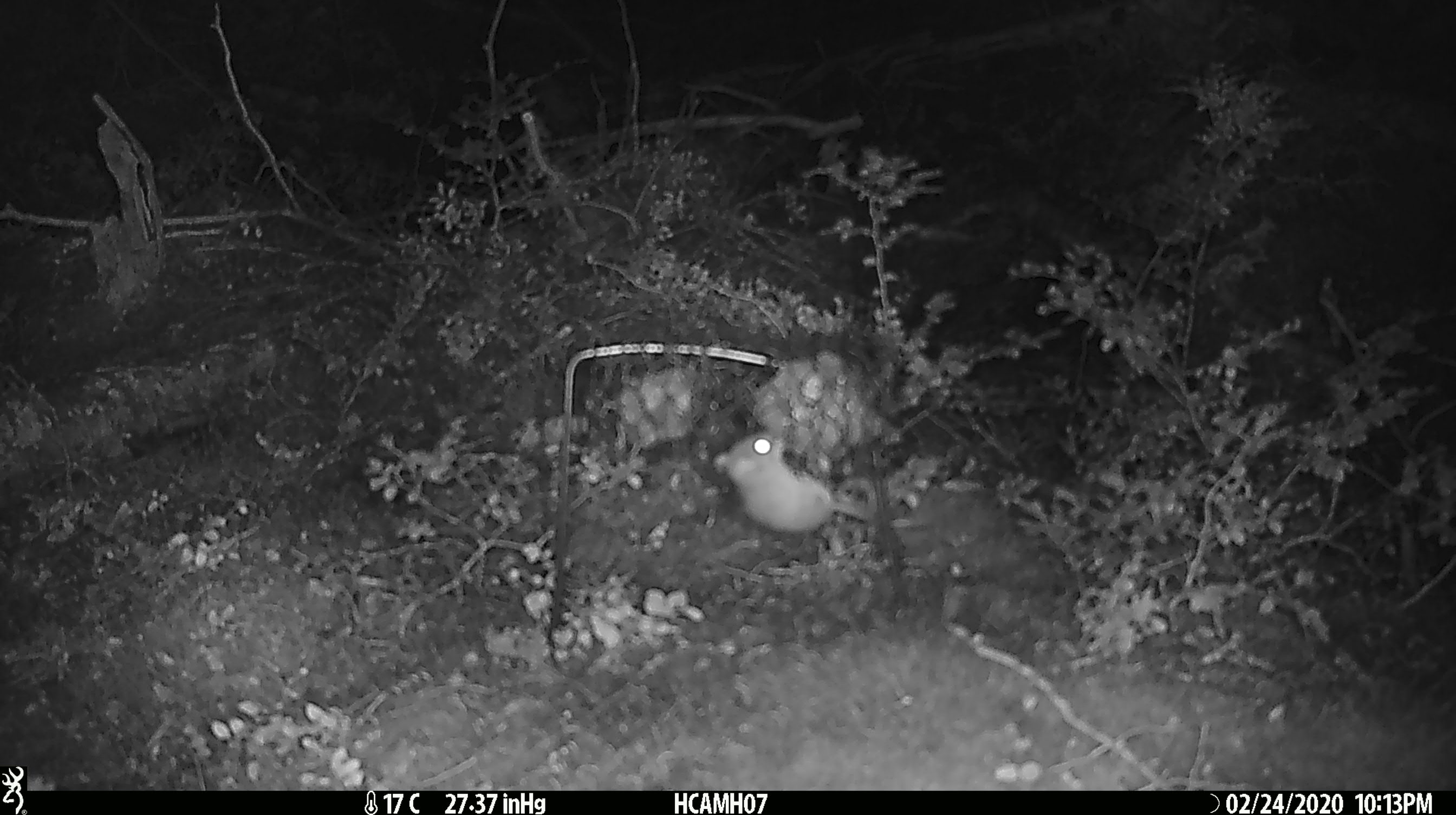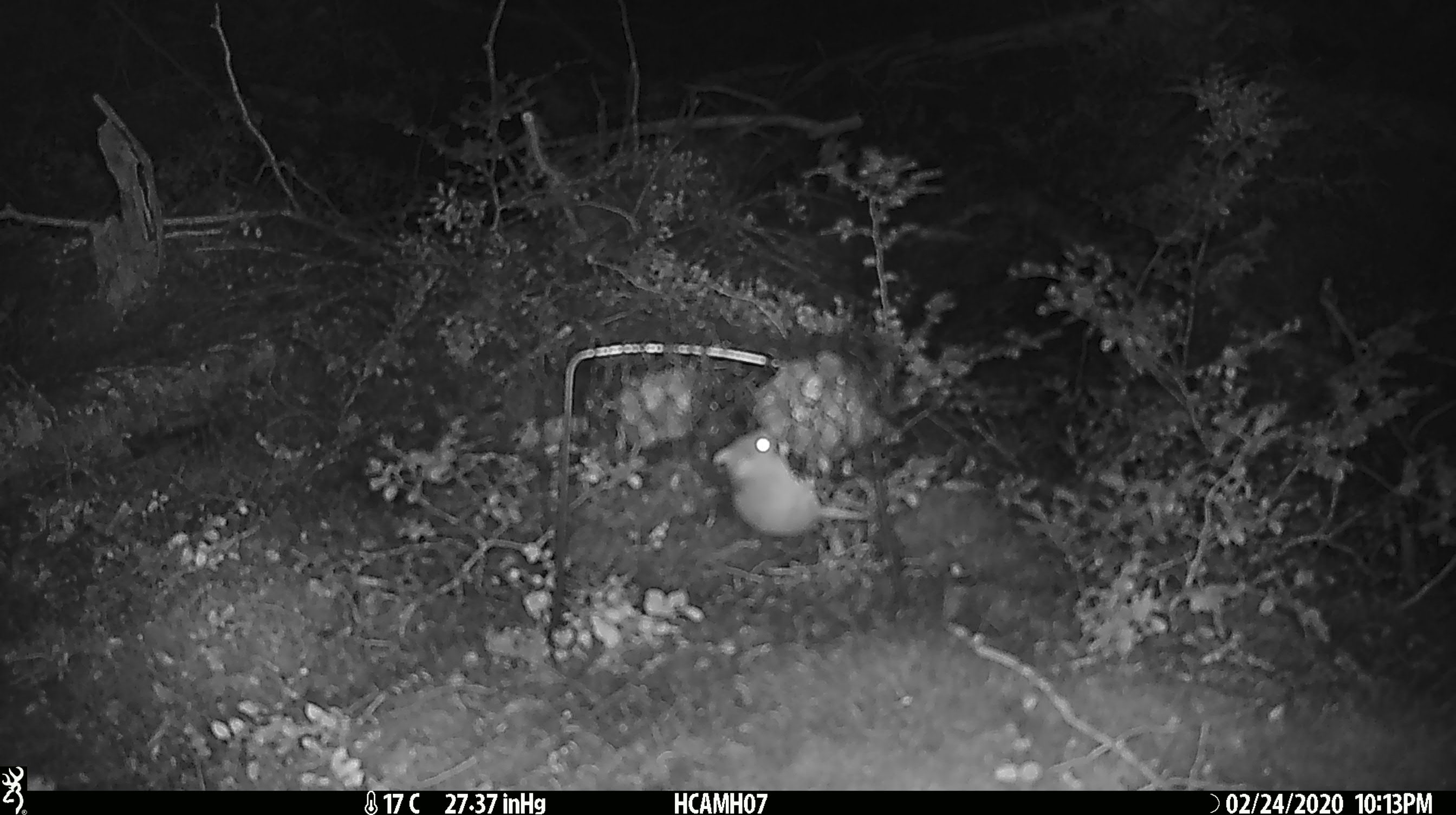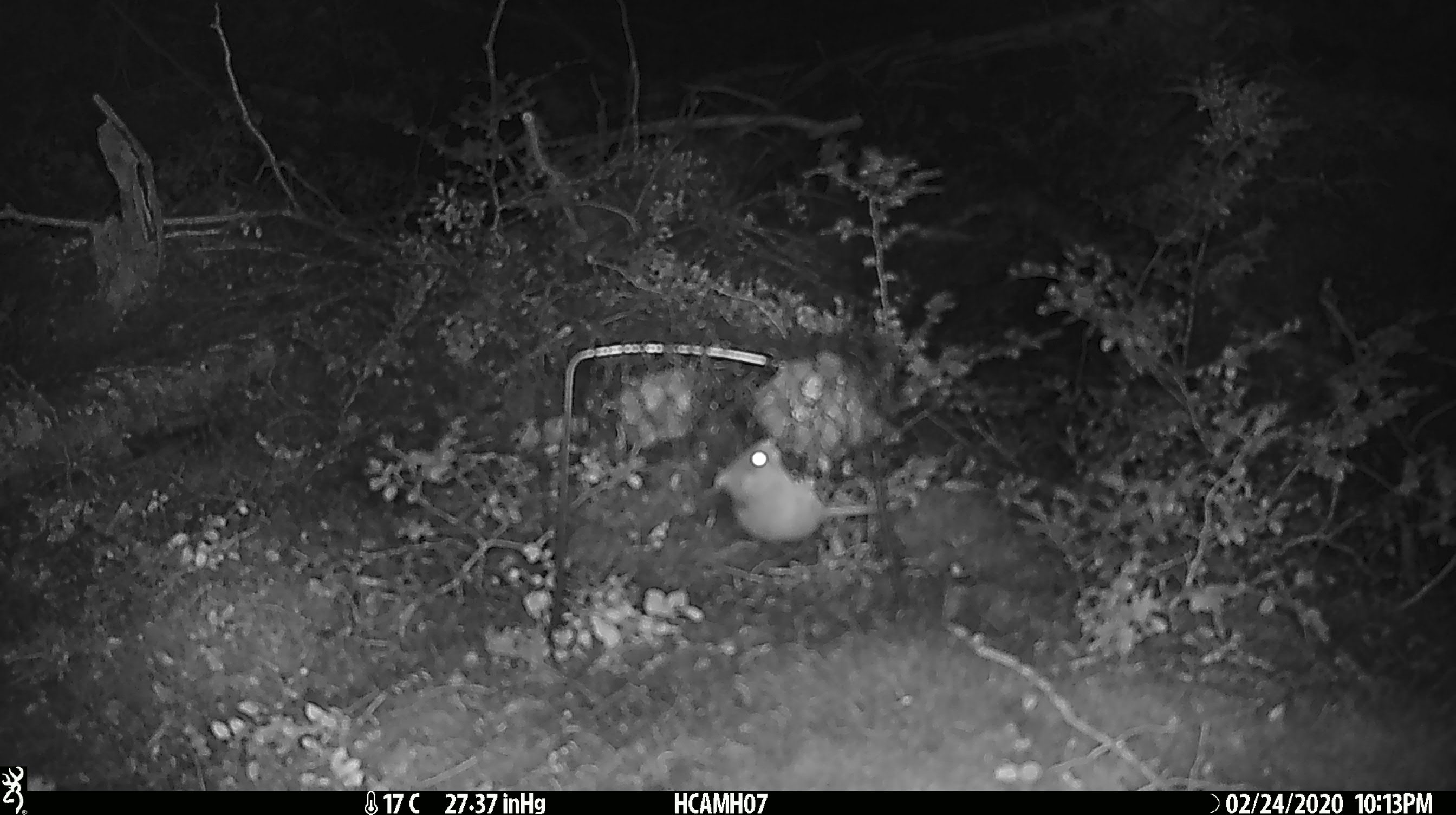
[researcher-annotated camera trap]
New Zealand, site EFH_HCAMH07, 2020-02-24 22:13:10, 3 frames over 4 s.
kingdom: Animalia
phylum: Chordata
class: Mammalia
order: Rodentia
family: Muridae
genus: Mus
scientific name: Mus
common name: mouse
Mouse (Mus).